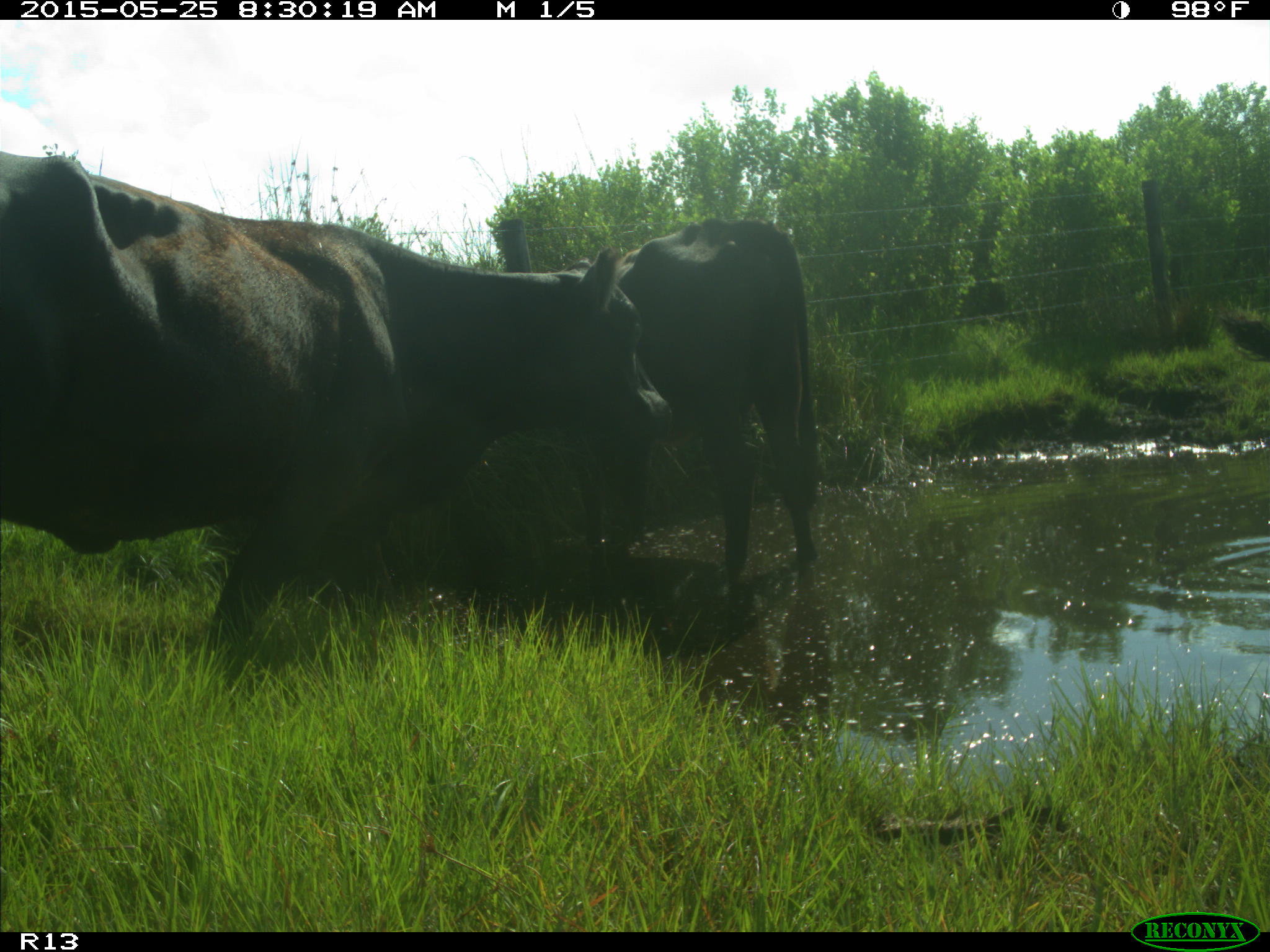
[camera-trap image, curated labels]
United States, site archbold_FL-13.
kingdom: Animalia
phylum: Chordata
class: Mammalia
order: Artiodactyla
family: Bovidae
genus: Bos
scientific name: Bos taurus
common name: domestic cow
Bos taurus (domestic cow).